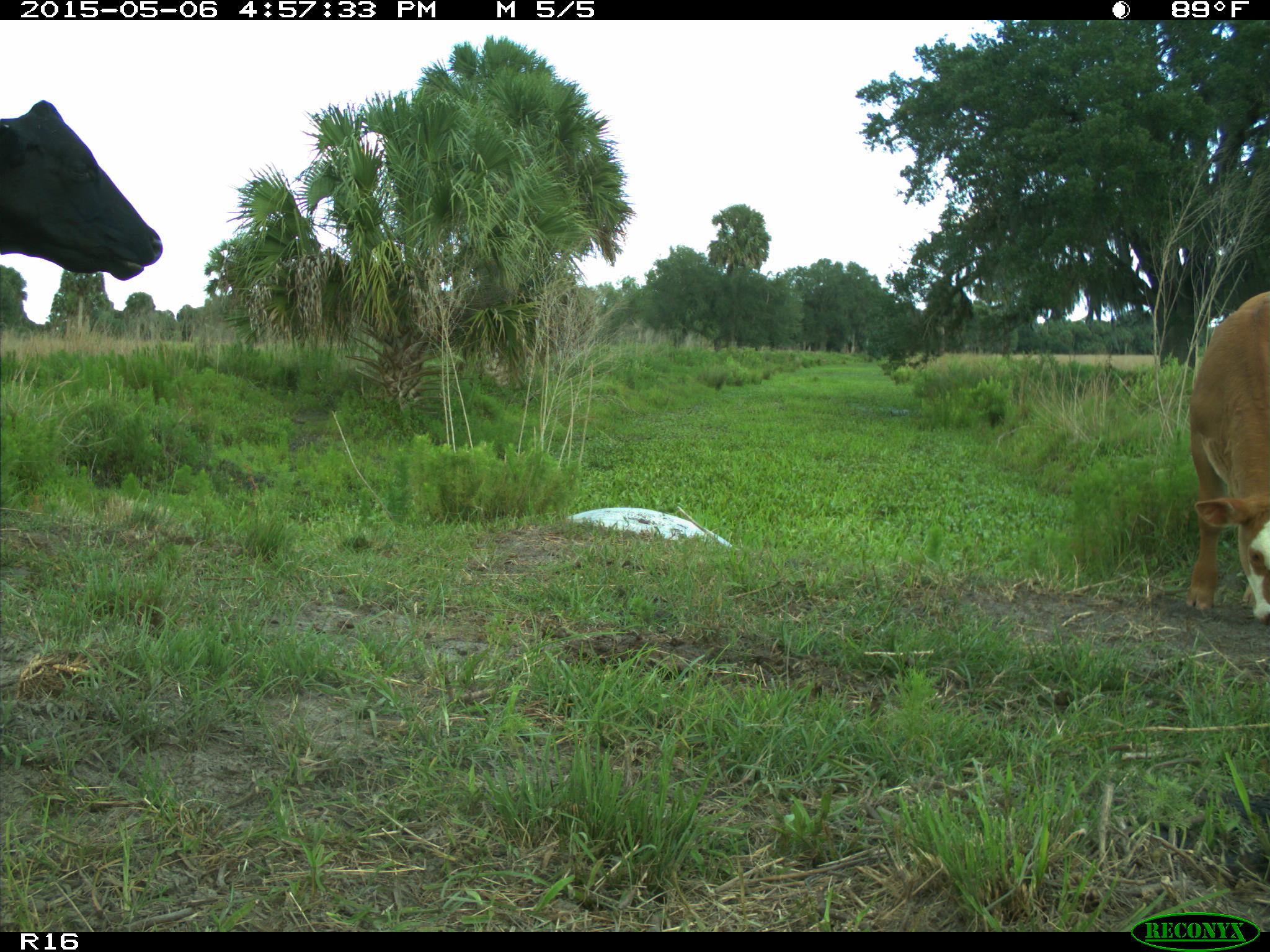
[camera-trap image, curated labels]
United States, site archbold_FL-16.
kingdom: Animalia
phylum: Chordata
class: Mammalia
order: Artiodactyla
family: Bovidae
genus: Bos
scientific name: Bos taurus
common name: domestic cow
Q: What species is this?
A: Bos taurus (domestic cow).